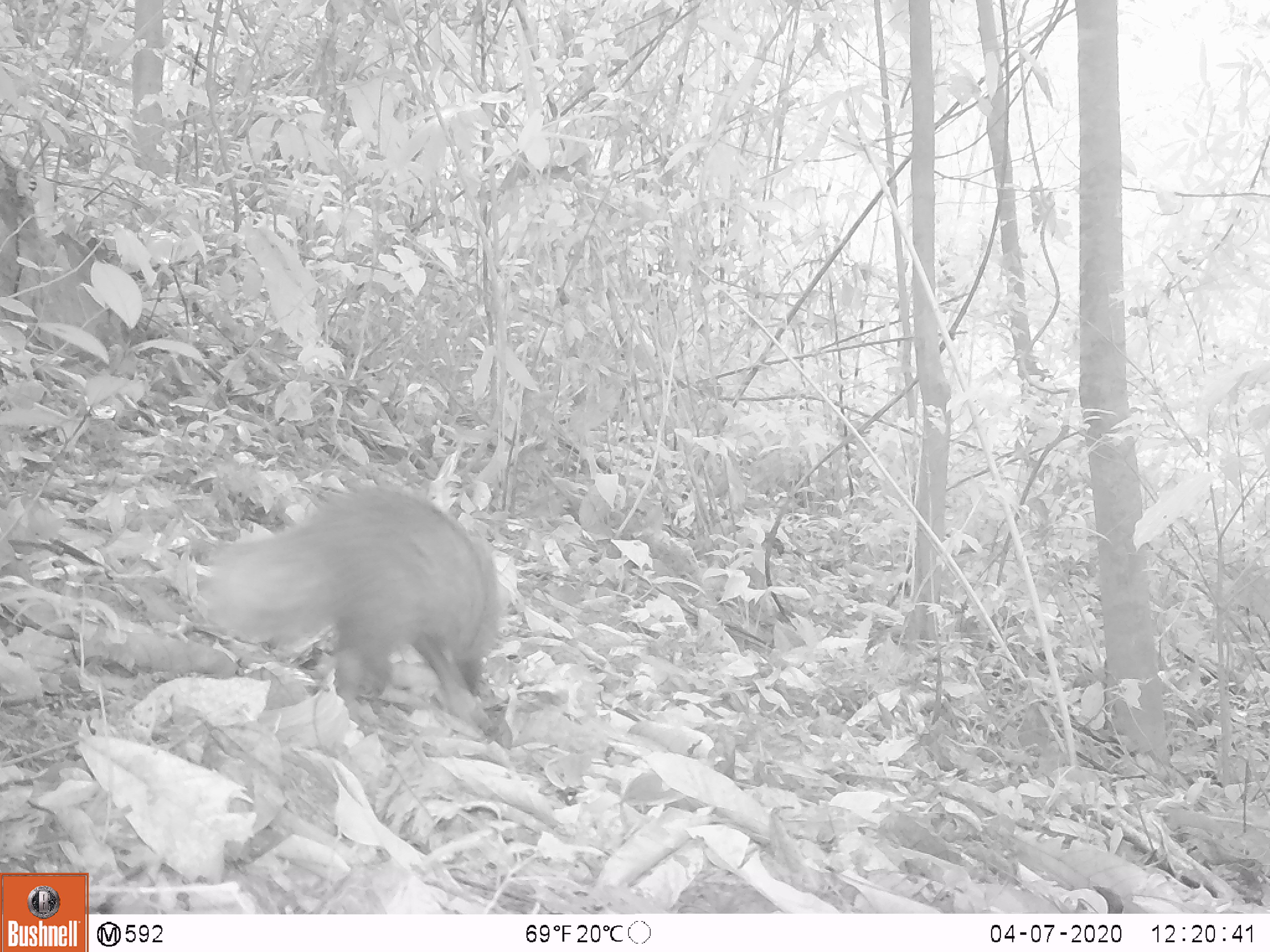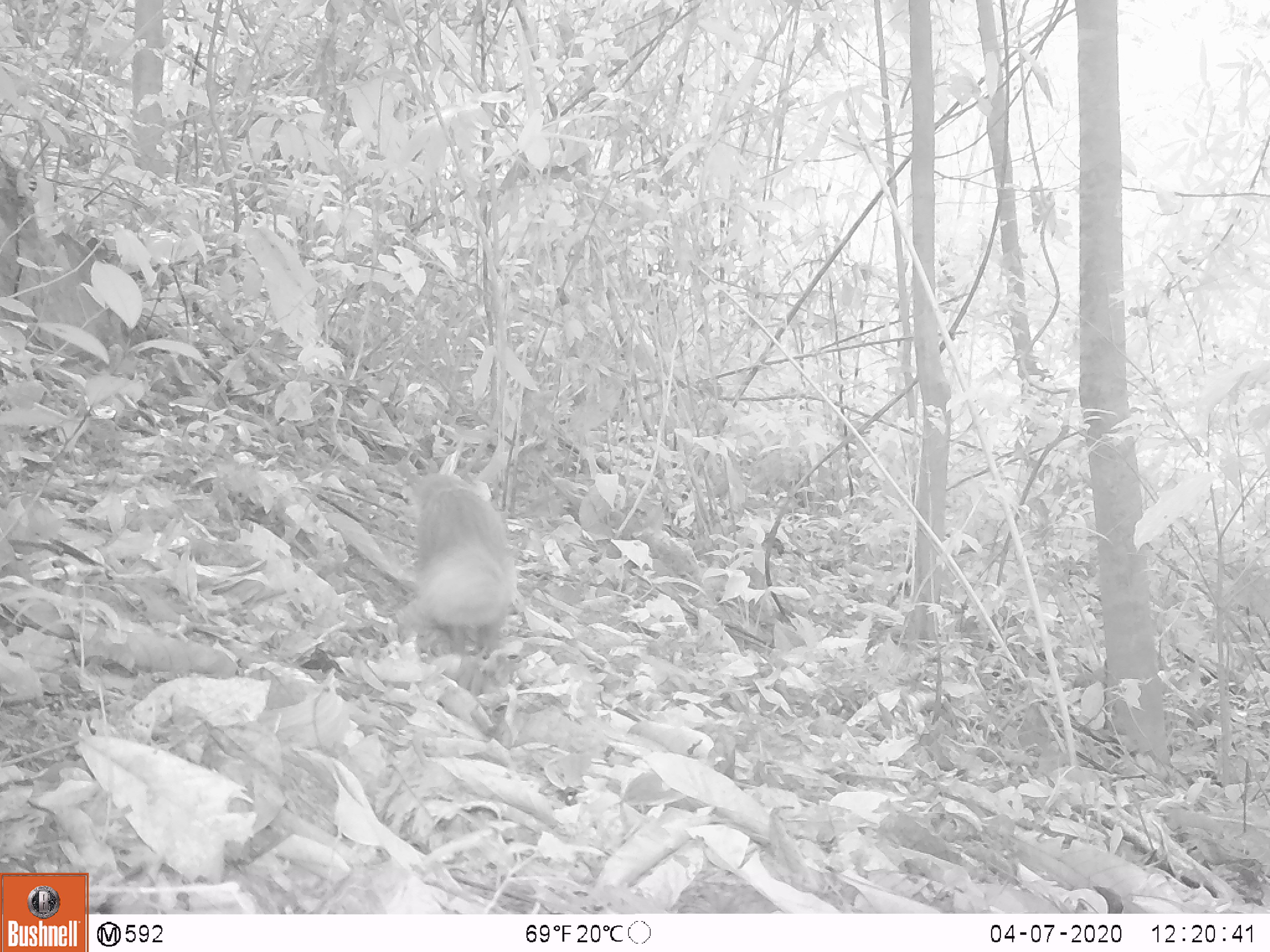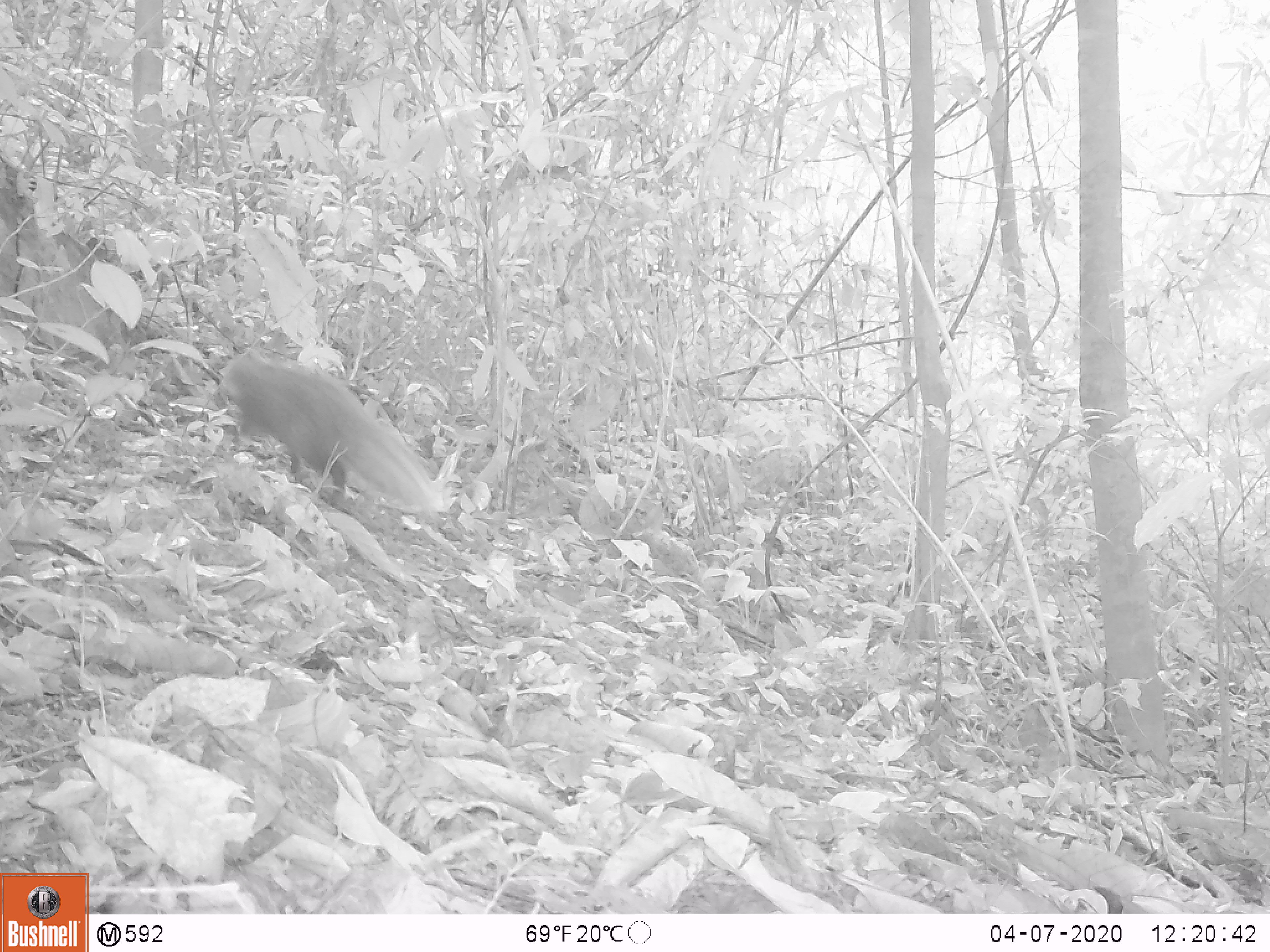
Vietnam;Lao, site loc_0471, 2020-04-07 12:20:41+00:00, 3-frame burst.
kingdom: Animalia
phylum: Chordata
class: Mammalia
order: Carnivora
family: Herpestidae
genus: Urva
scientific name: Urva urva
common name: crab-eating mongoose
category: crab eating mongoose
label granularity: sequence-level